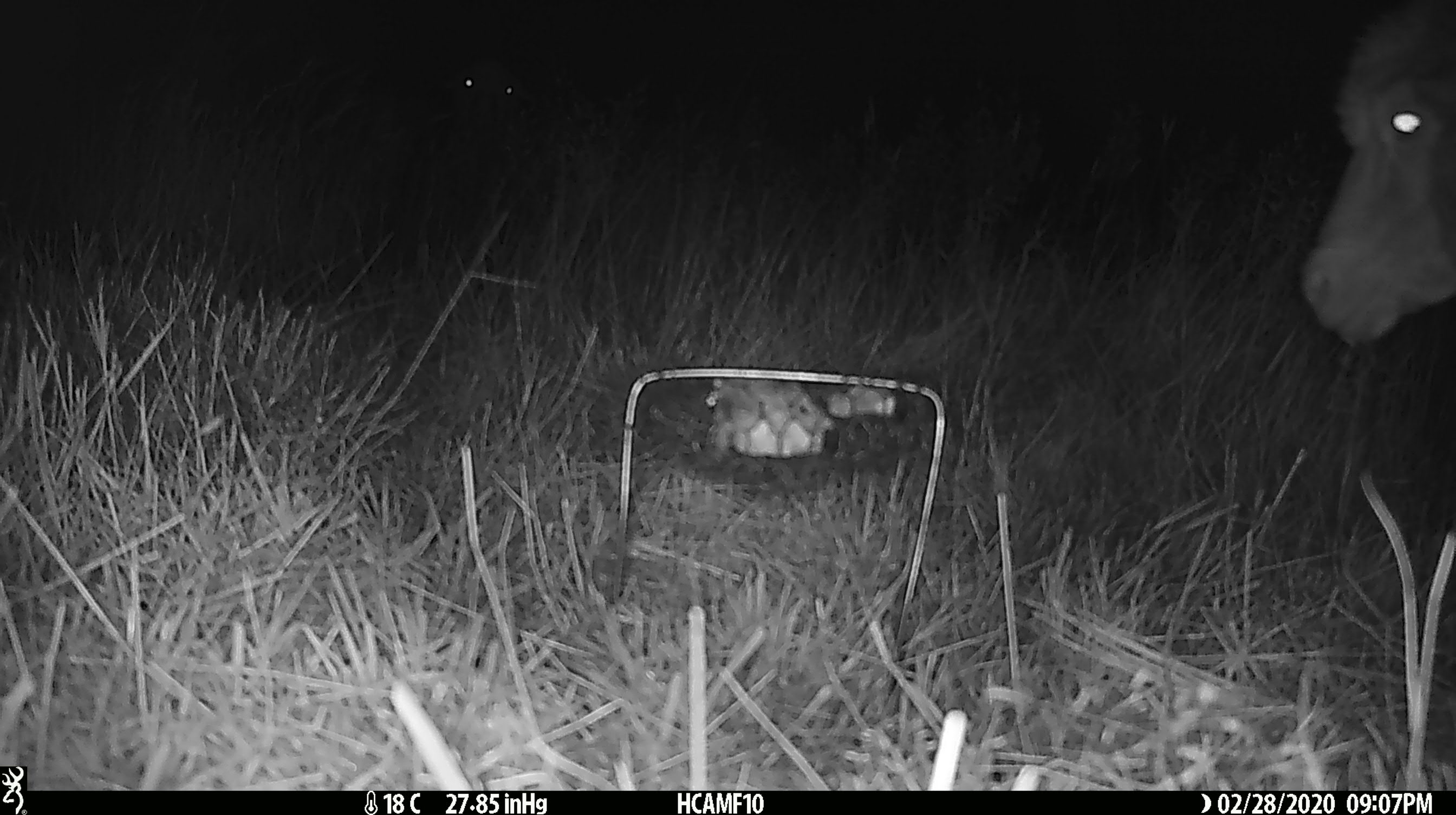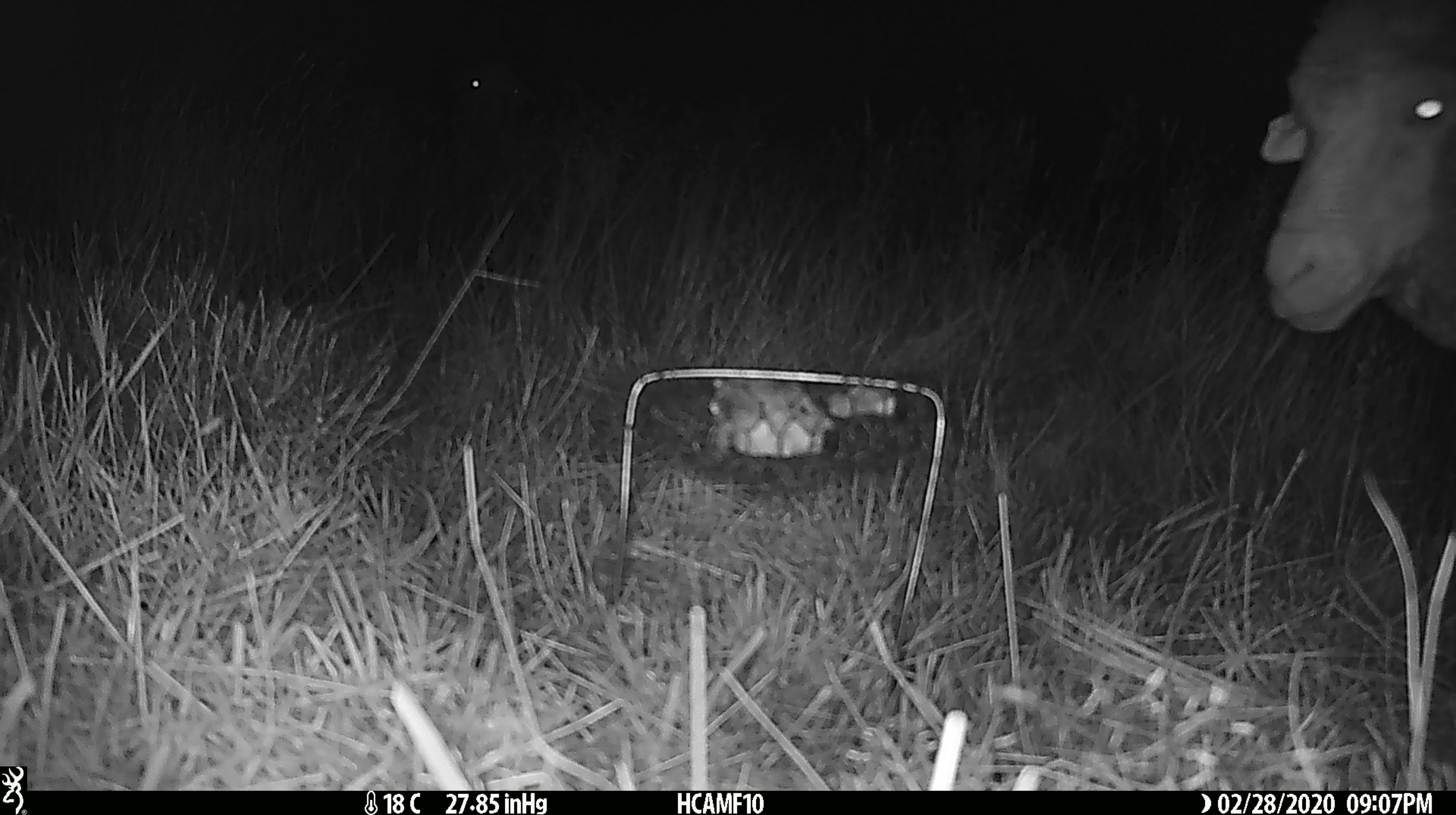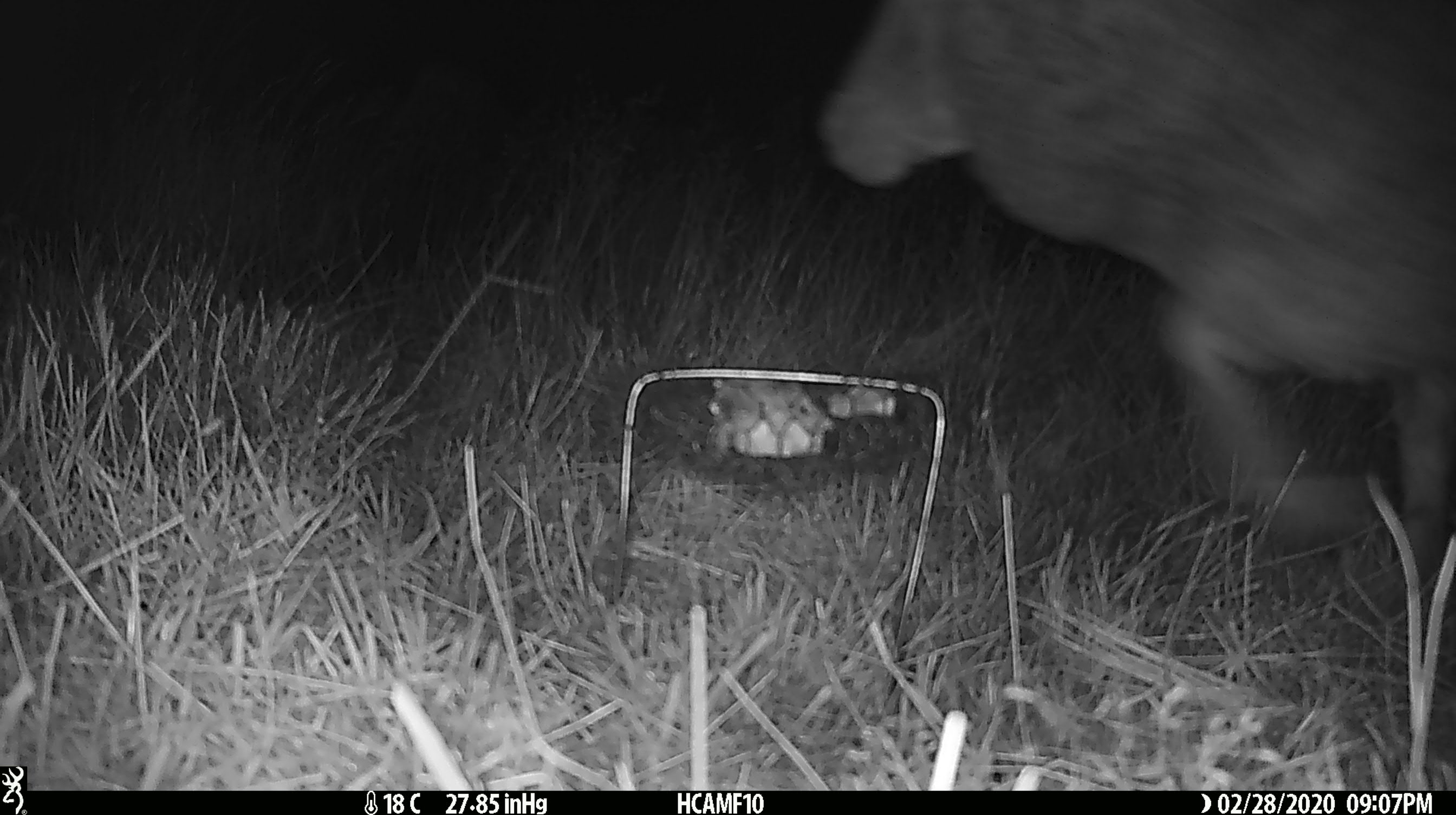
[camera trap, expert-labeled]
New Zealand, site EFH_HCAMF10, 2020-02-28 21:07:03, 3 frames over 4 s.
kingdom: Animalia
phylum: Chordata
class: Mammalia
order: Artiodactyla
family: Bovidae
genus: Ovis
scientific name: Ovis aries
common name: domestic sheep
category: sheep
Sheep (domestic sheep) (Ovis aries).